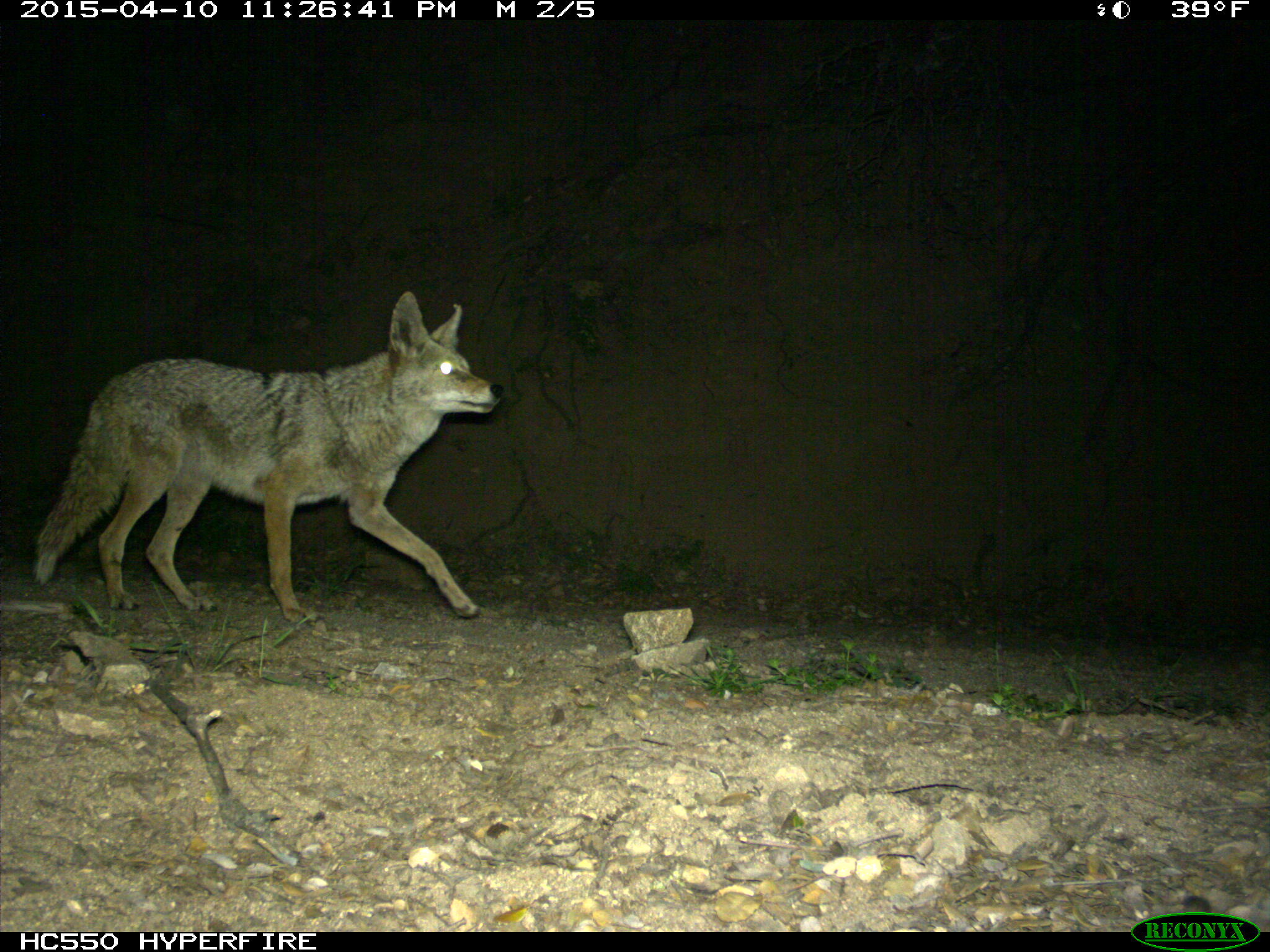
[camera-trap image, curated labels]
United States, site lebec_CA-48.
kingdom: Animalia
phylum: Chordata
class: Mammalia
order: Carnivora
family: Canidae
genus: Canis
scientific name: Canis latrans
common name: coyote